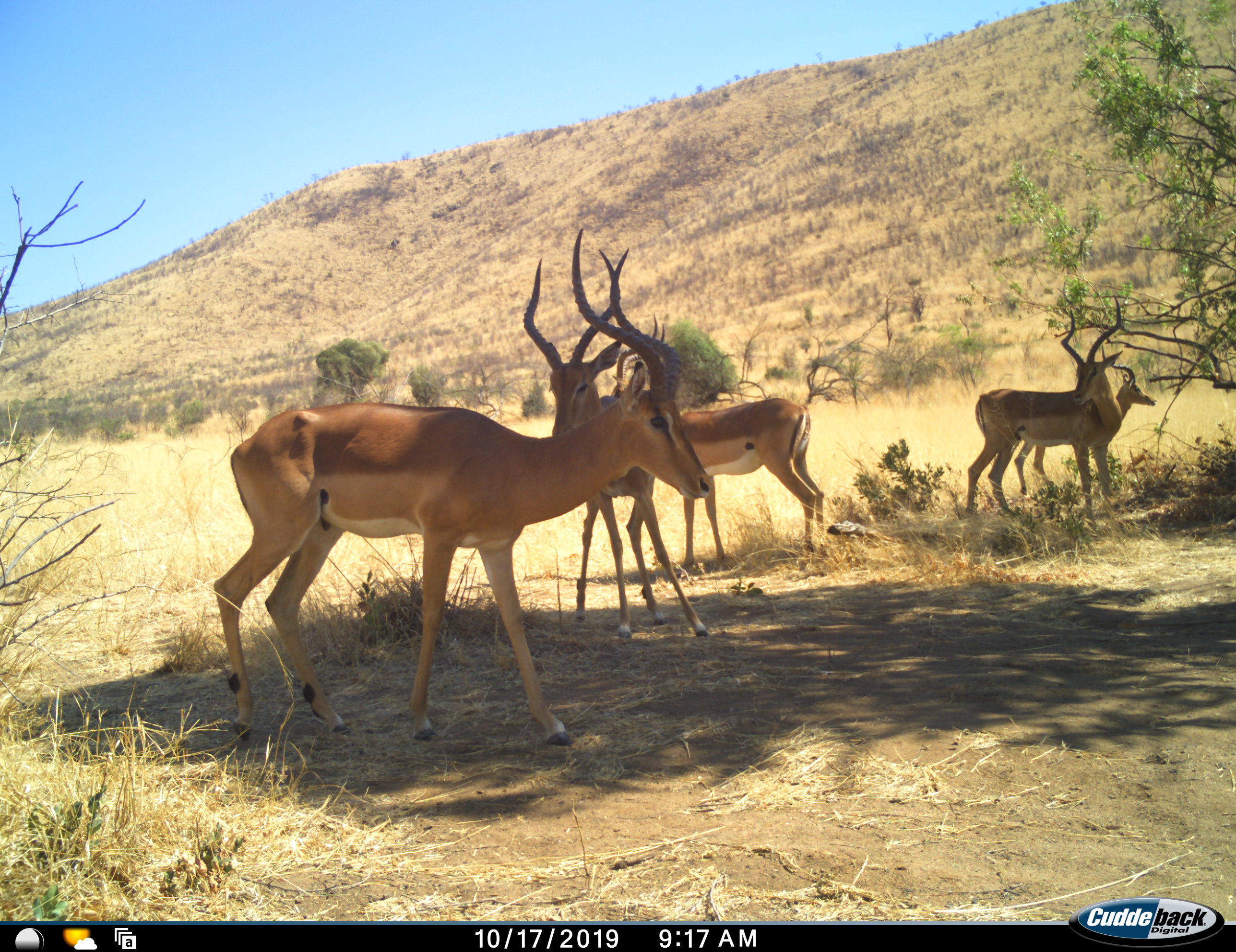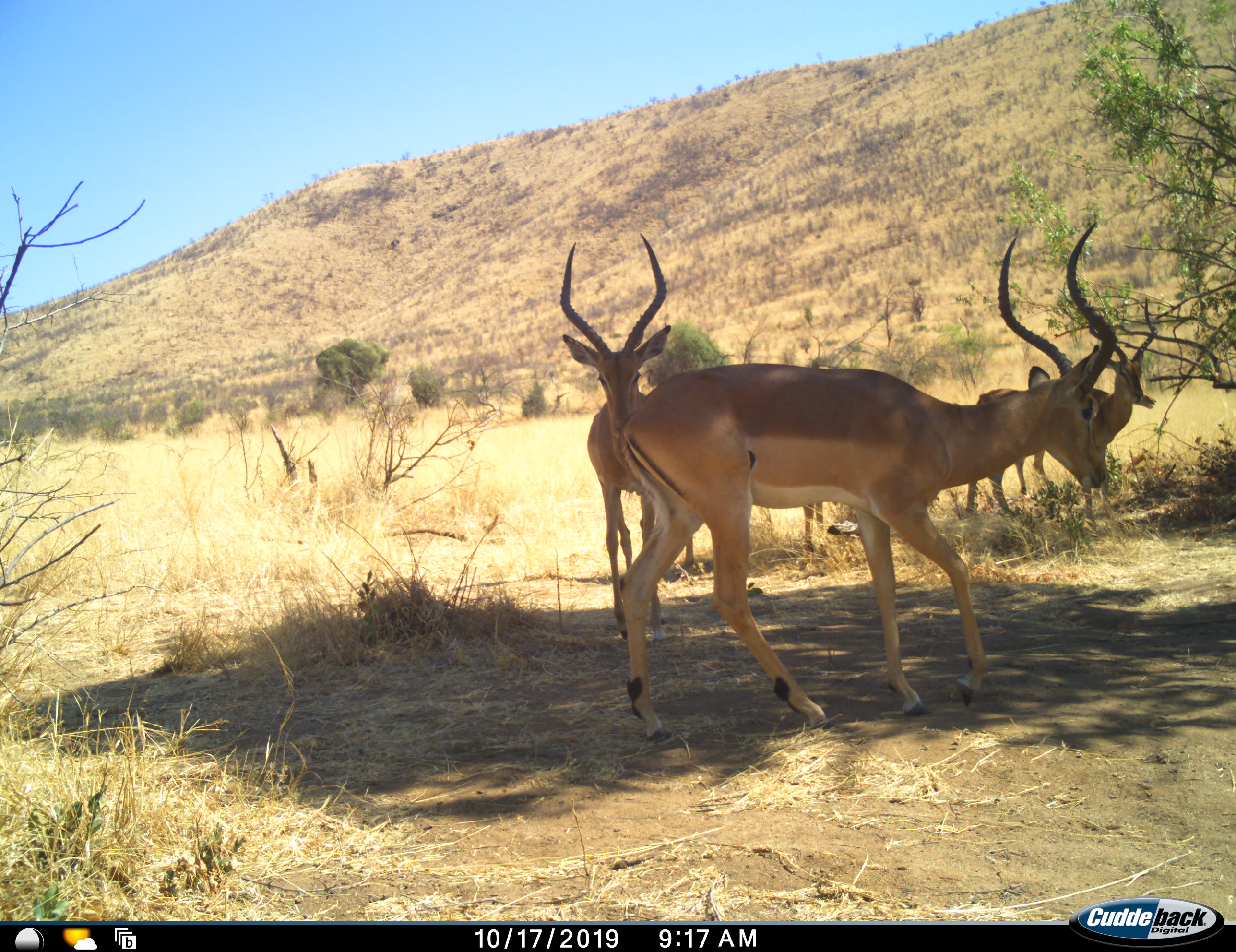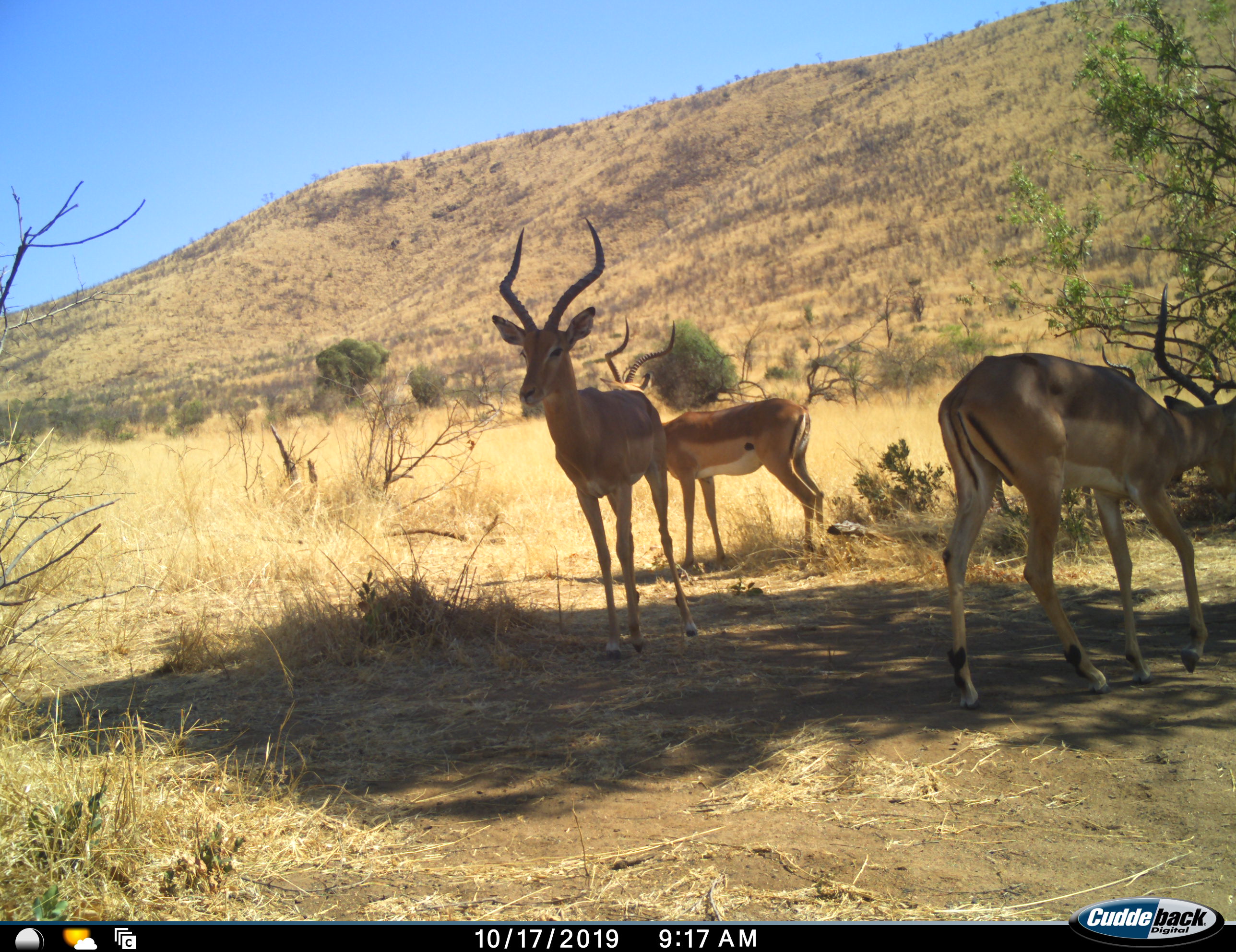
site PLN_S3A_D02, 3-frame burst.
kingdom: Animalia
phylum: Chordata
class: Mammalia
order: Artiodactyla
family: Bovidae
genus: Aepyceros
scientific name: Aepyceros melampus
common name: impala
Impala (Aepyceros melampus), count 5. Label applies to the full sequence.